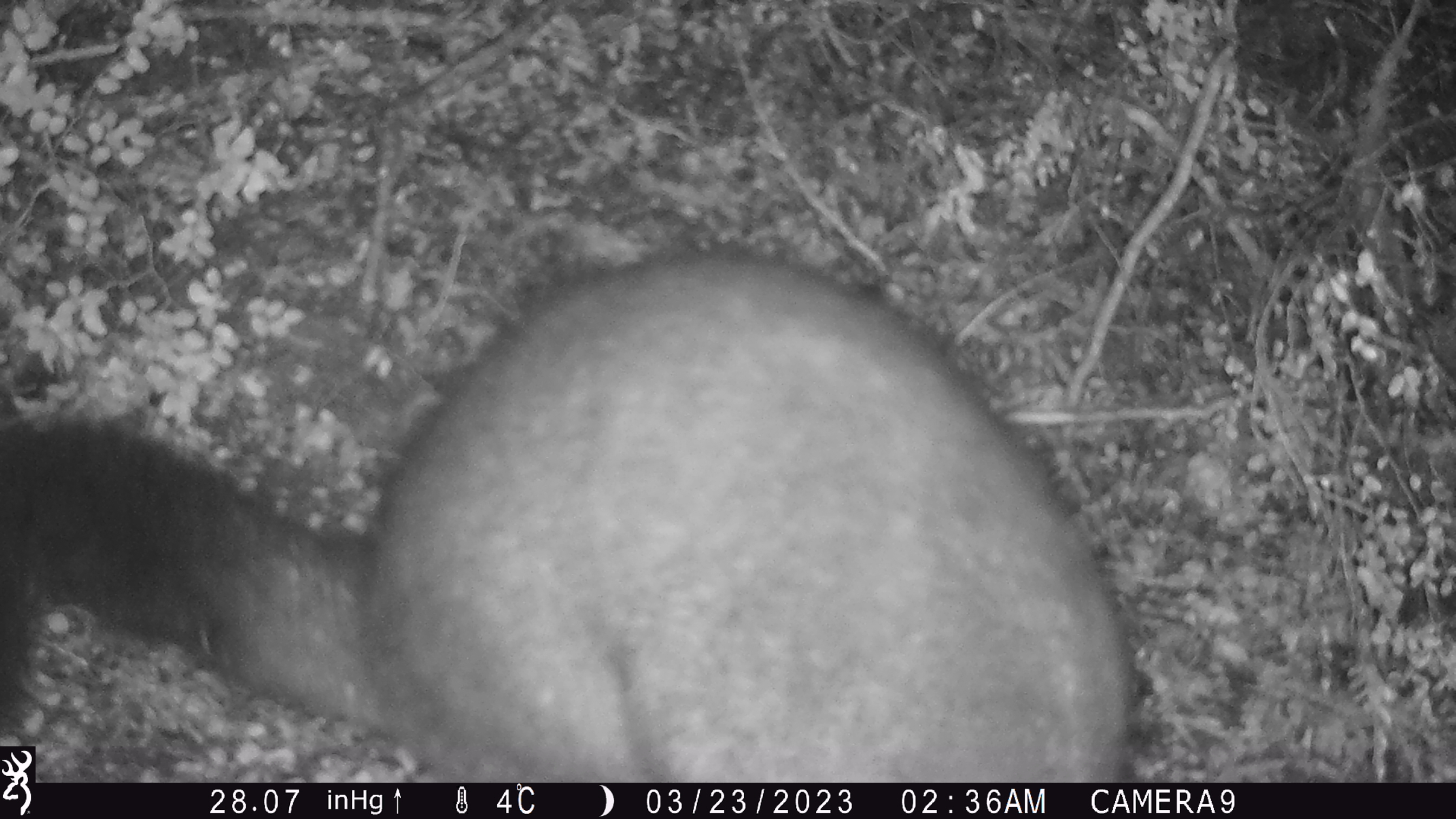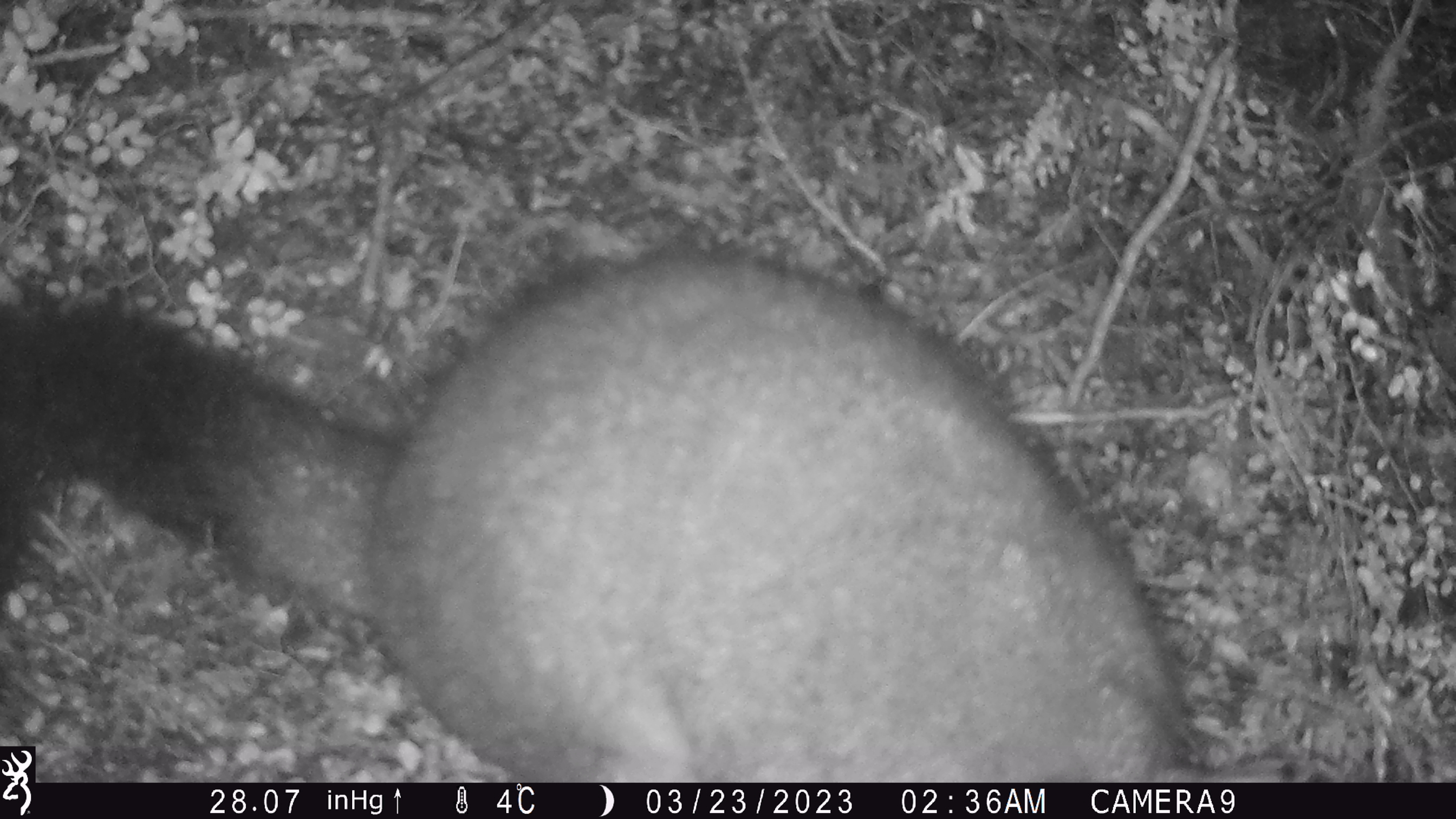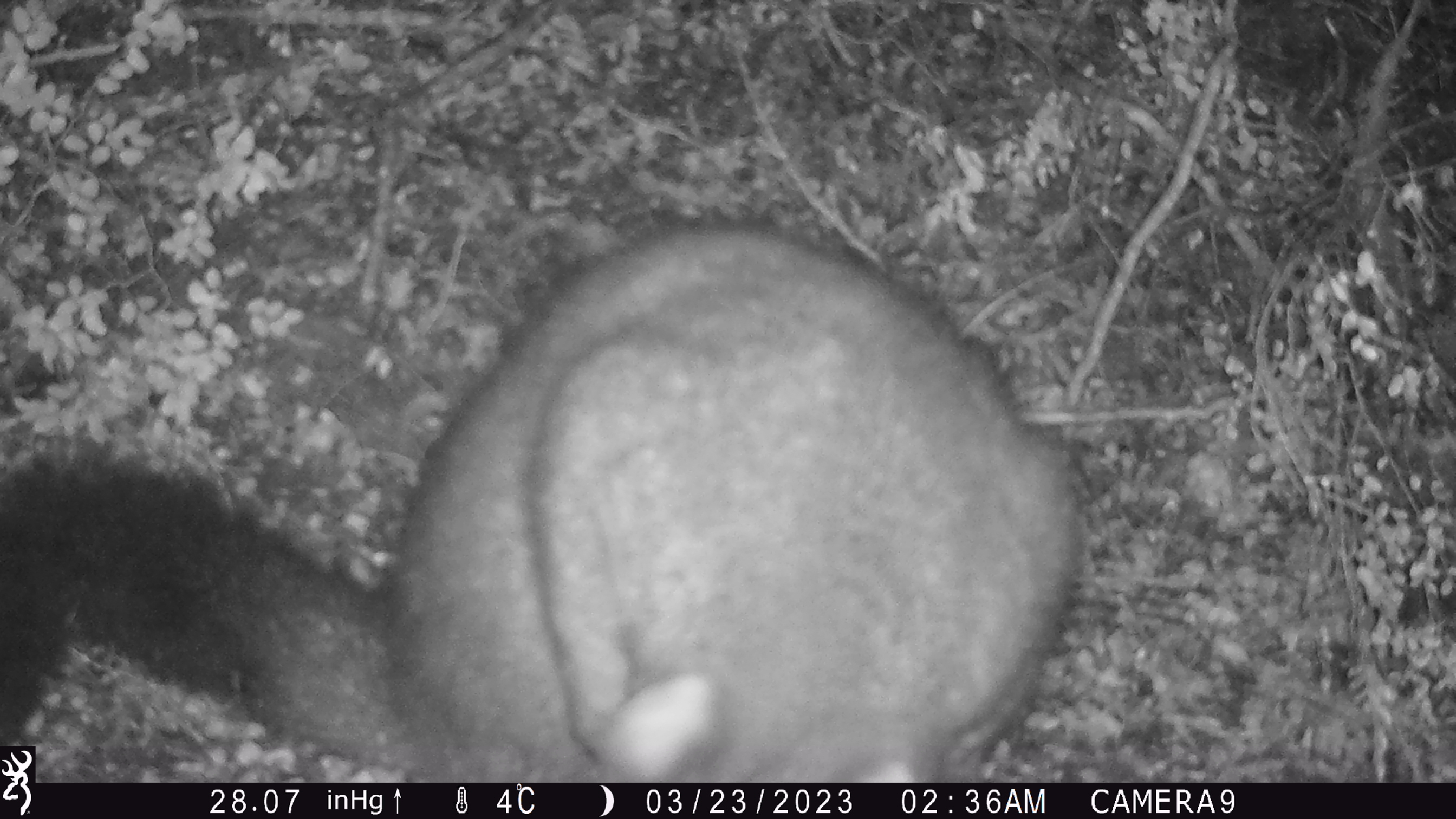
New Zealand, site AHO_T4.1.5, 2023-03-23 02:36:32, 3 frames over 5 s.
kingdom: Animalia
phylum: Chordata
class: Mammalia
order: Carnivora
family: Mustelidae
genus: Mustela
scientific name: Mustela erminea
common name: stoat